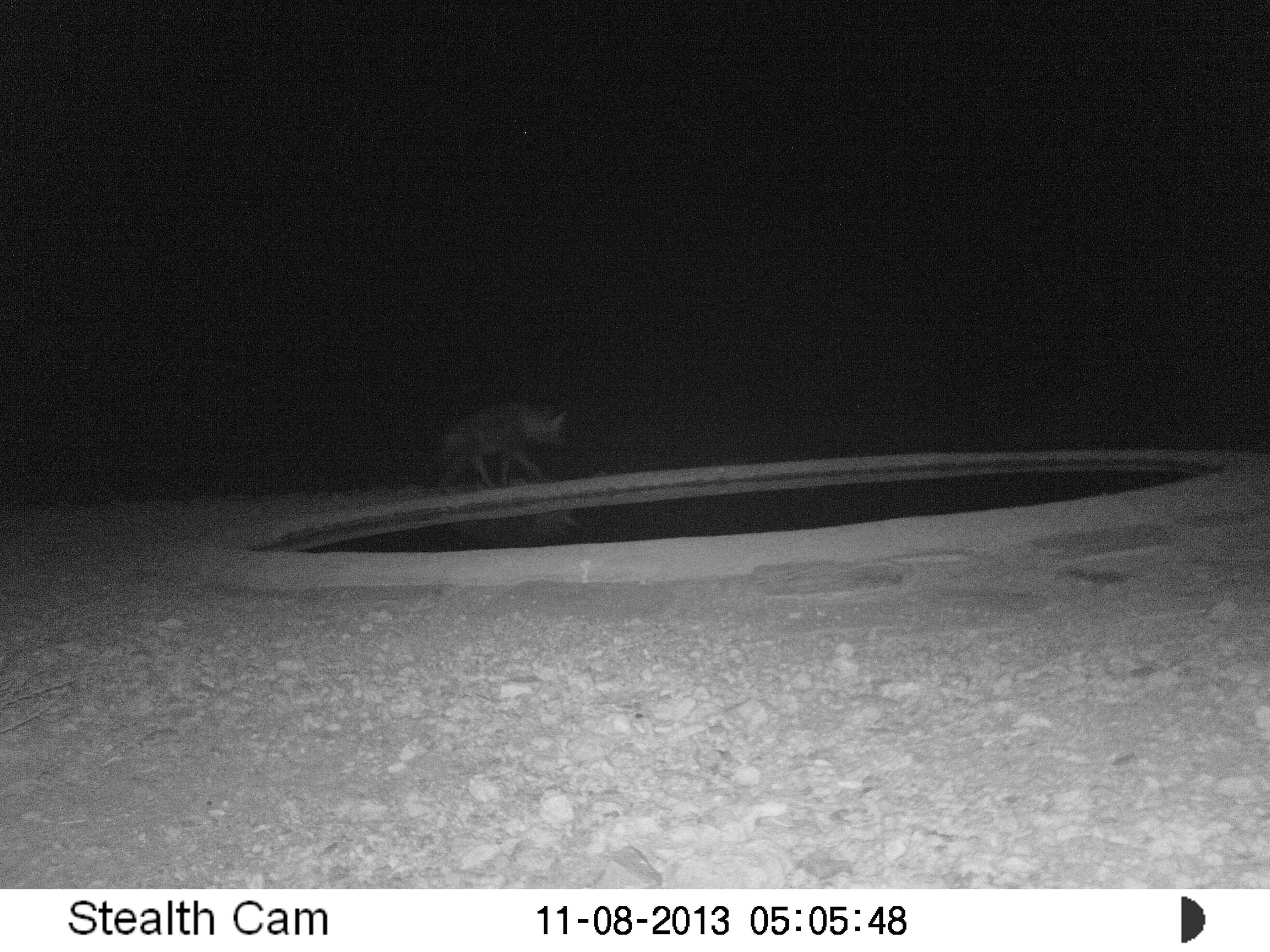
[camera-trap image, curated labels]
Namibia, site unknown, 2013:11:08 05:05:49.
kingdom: Animalia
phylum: Chordata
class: Mammalia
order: Carnivora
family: Hyaenidae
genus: Parahyaena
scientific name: Parahyaena brunnea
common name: brown hyena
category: hyaena brunnea